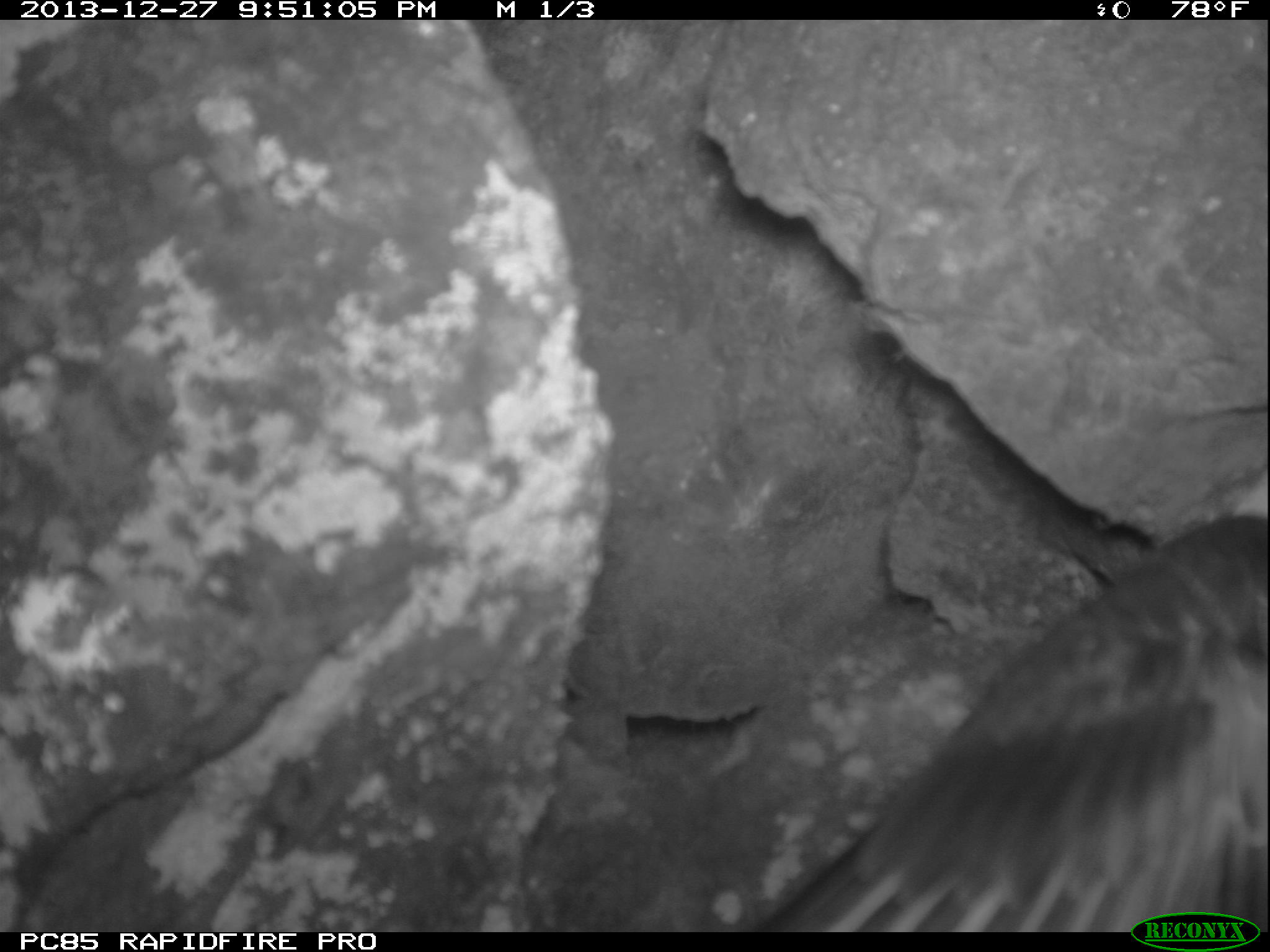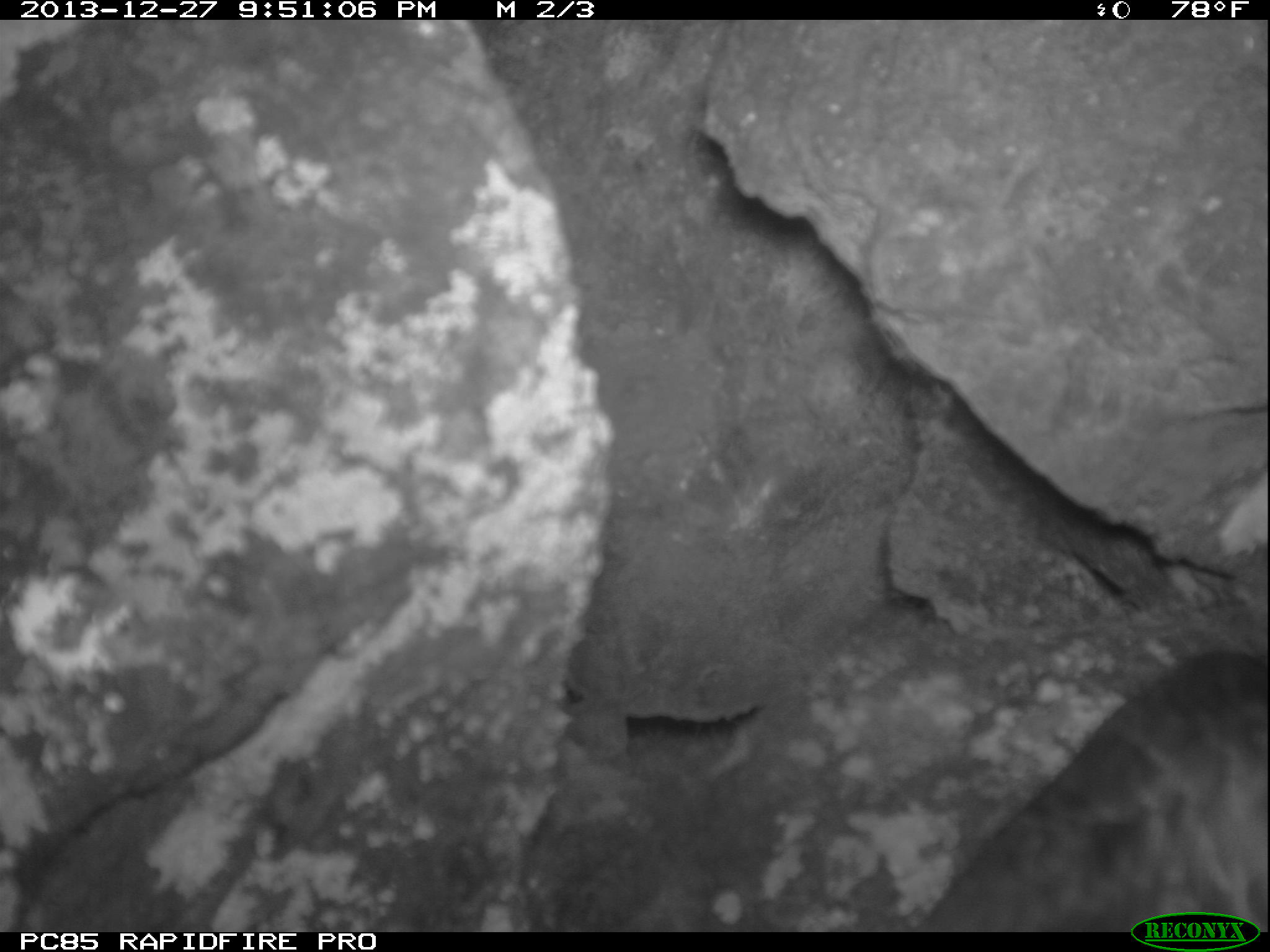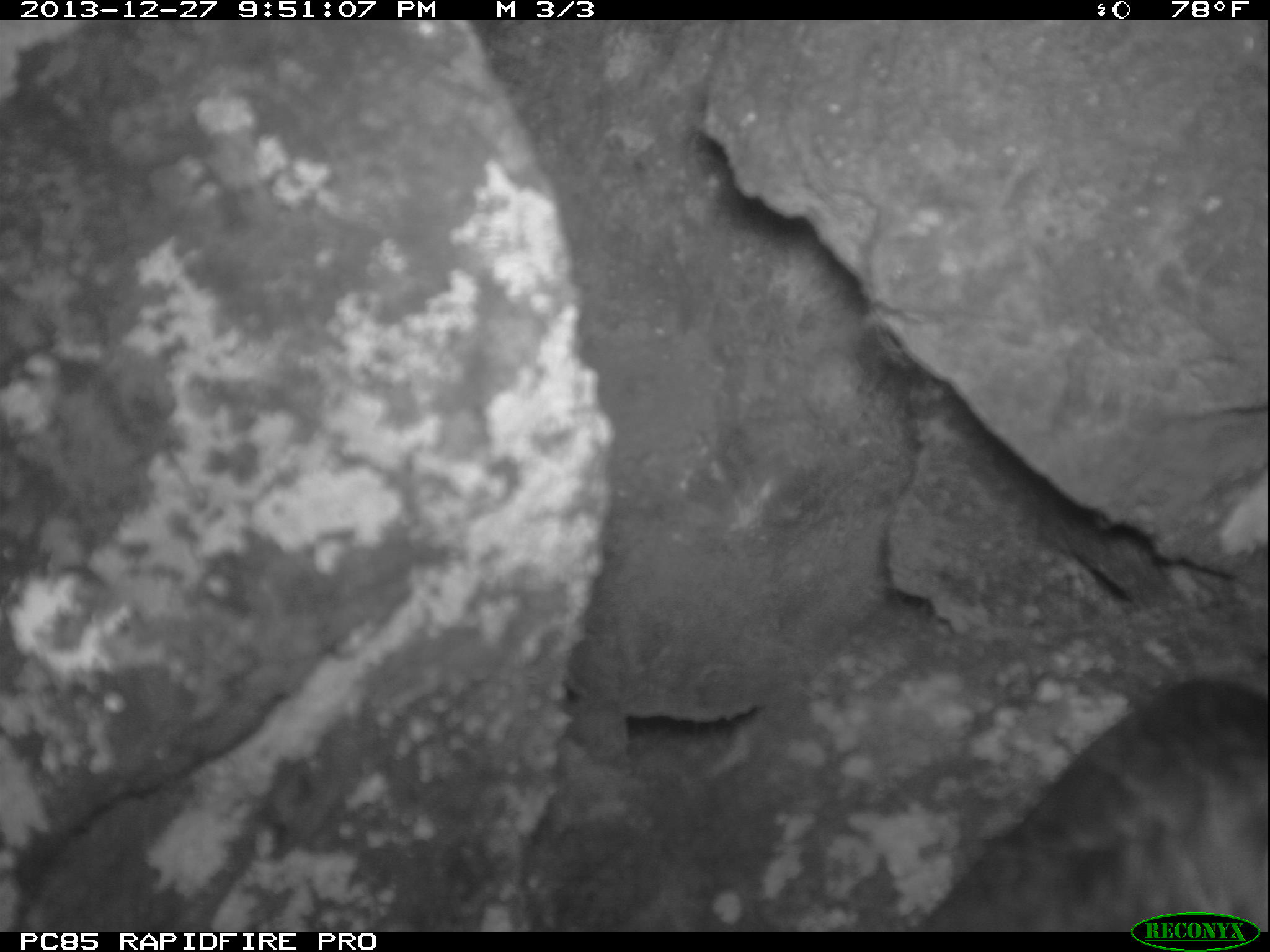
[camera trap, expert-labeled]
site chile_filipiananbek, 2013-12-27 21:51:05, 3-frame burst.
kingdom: Animalia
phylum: Chordata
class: Aves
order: Procellariiformes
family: Procellariidae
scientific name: Procellariidae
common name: petrel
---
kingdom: Animalia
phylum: Chordata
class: Aves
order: Procellariiformes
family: Procellariidae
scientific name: Procellariidae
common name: petrel chick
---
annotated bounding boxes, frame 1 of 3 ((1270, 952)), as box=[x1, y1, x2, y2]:
petrel: box=[743, 508, 1270, 932]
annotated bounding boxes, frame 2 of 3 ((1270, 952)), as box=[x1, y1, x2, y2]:
petrel chick: box=[915, 640, 1270, 928]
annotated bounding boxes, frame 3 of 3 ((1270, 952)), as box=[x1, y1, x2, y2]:
petrel chick: box=[914, 668, 1270, 932]